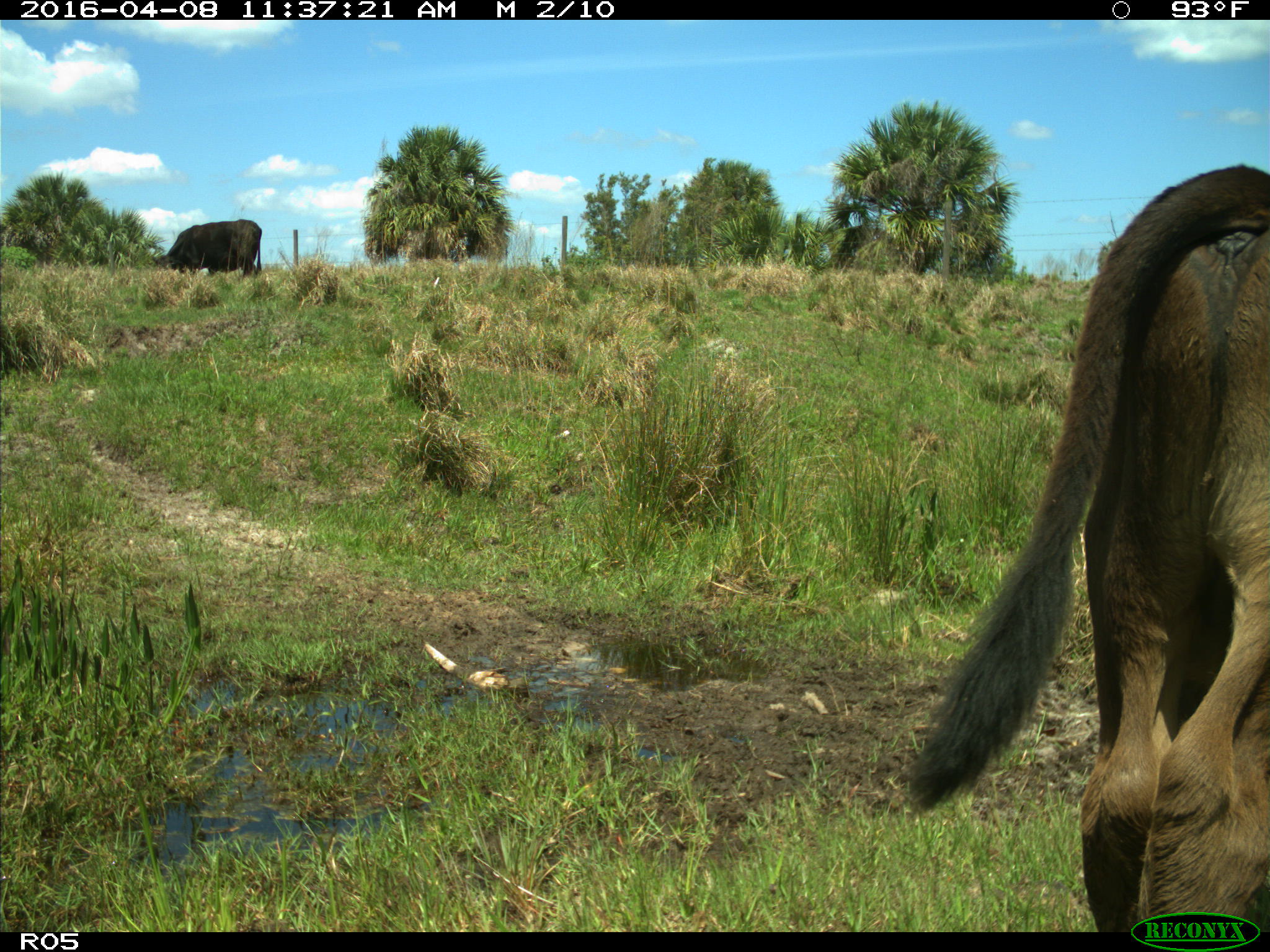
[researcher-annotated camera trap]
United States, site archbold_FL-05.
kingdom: Animalia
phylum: Chordata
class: Mammalia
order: Artiodactyla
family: Bovidae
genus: Bos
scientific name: Bos taurus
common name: domestic cow